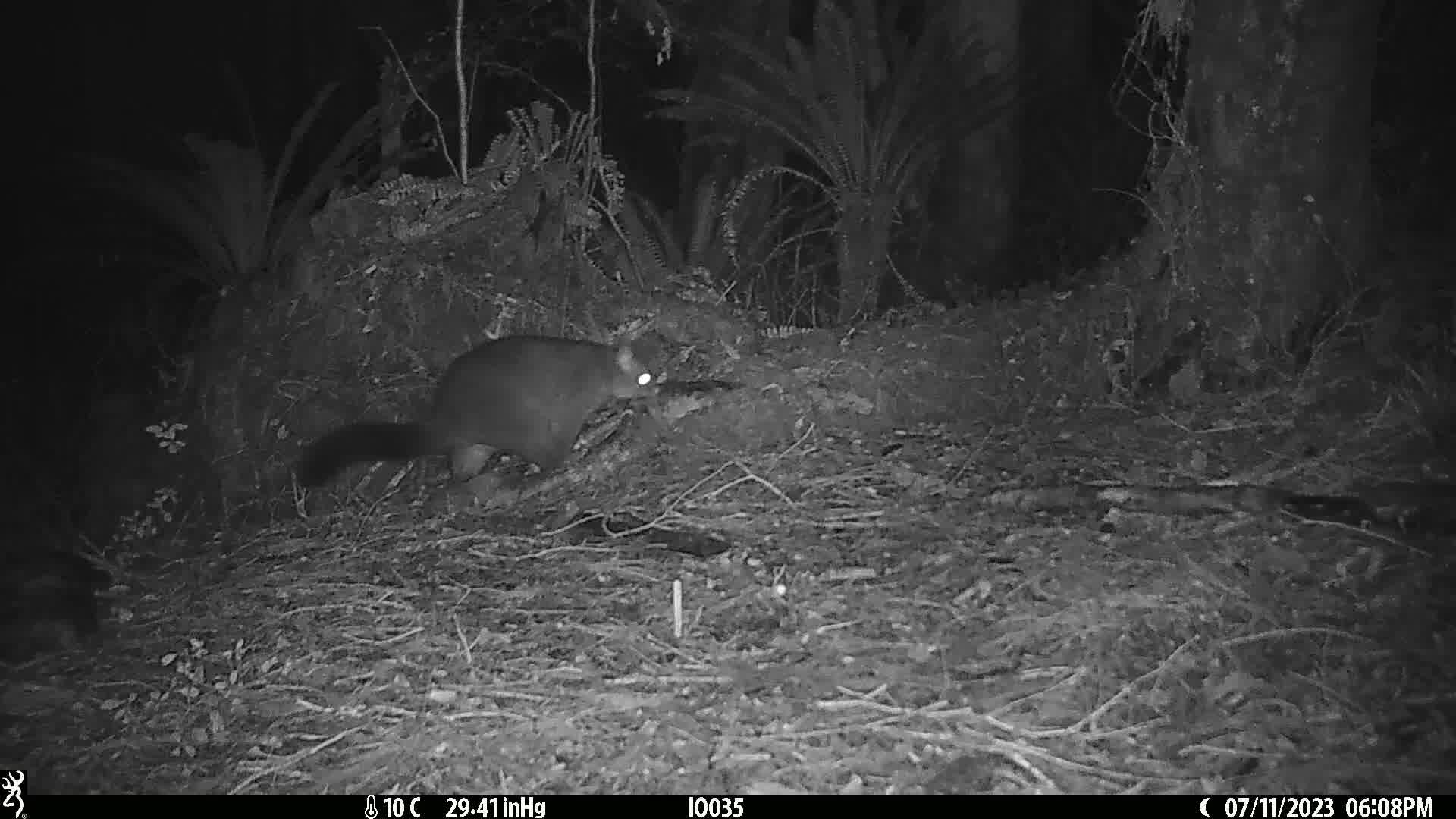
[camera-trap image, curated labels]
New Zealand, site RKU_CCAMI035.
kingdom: Animalia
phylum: Chordata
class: Mammalia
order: Diprotodontia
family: Phalangeridae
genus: Trichosurus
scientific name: Trichosurus vulpecula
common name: common brushtail possum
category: possum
Possum (common brushtail possum) (Trichosurus vulpecula).